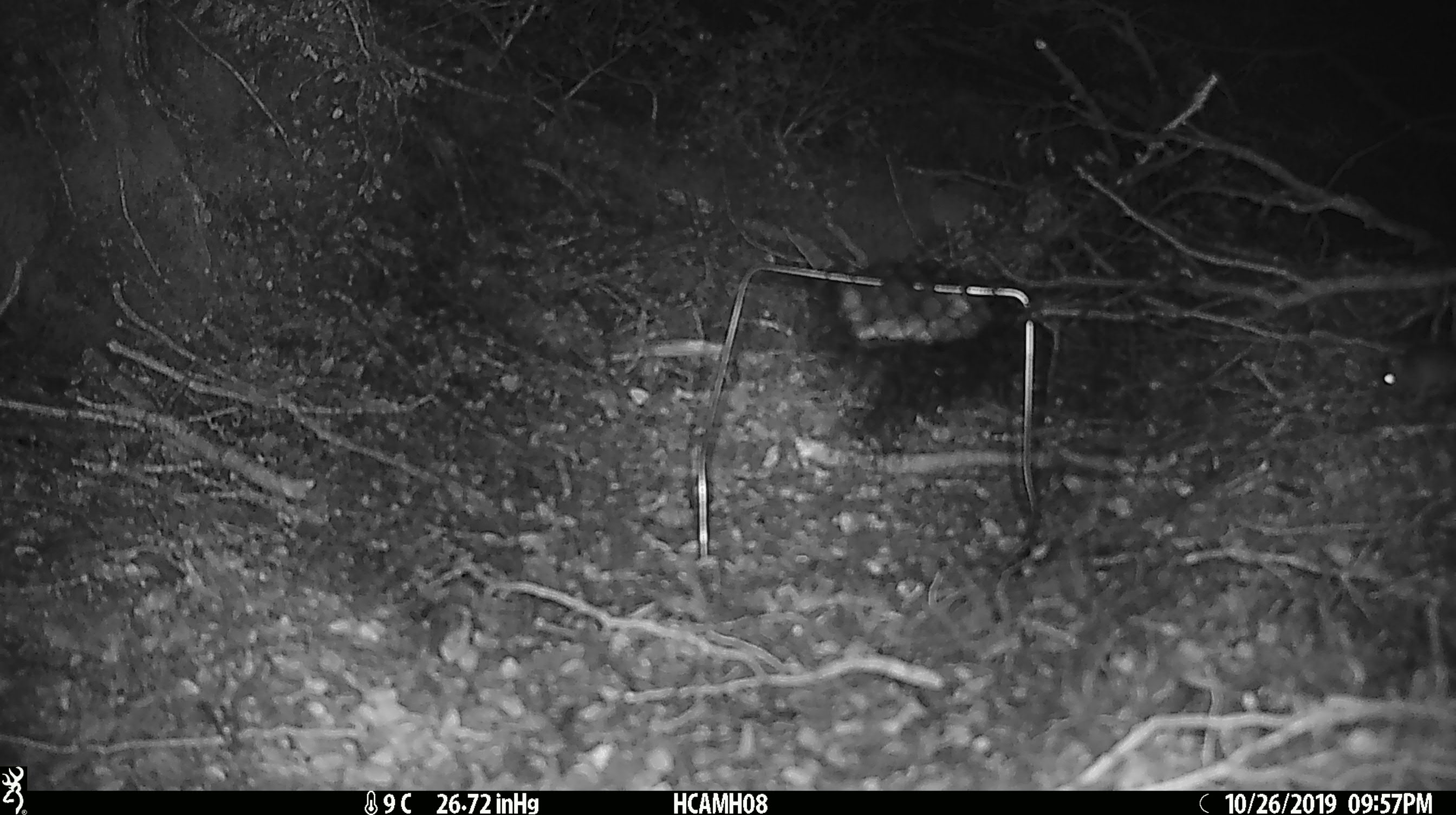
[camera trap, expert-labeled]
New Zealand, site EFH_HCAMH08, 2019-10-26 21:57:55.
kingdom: Animalia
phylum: Chordata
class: Mammalia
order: Rodentia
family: Muridae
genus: Mus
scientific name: Mus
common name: mouse